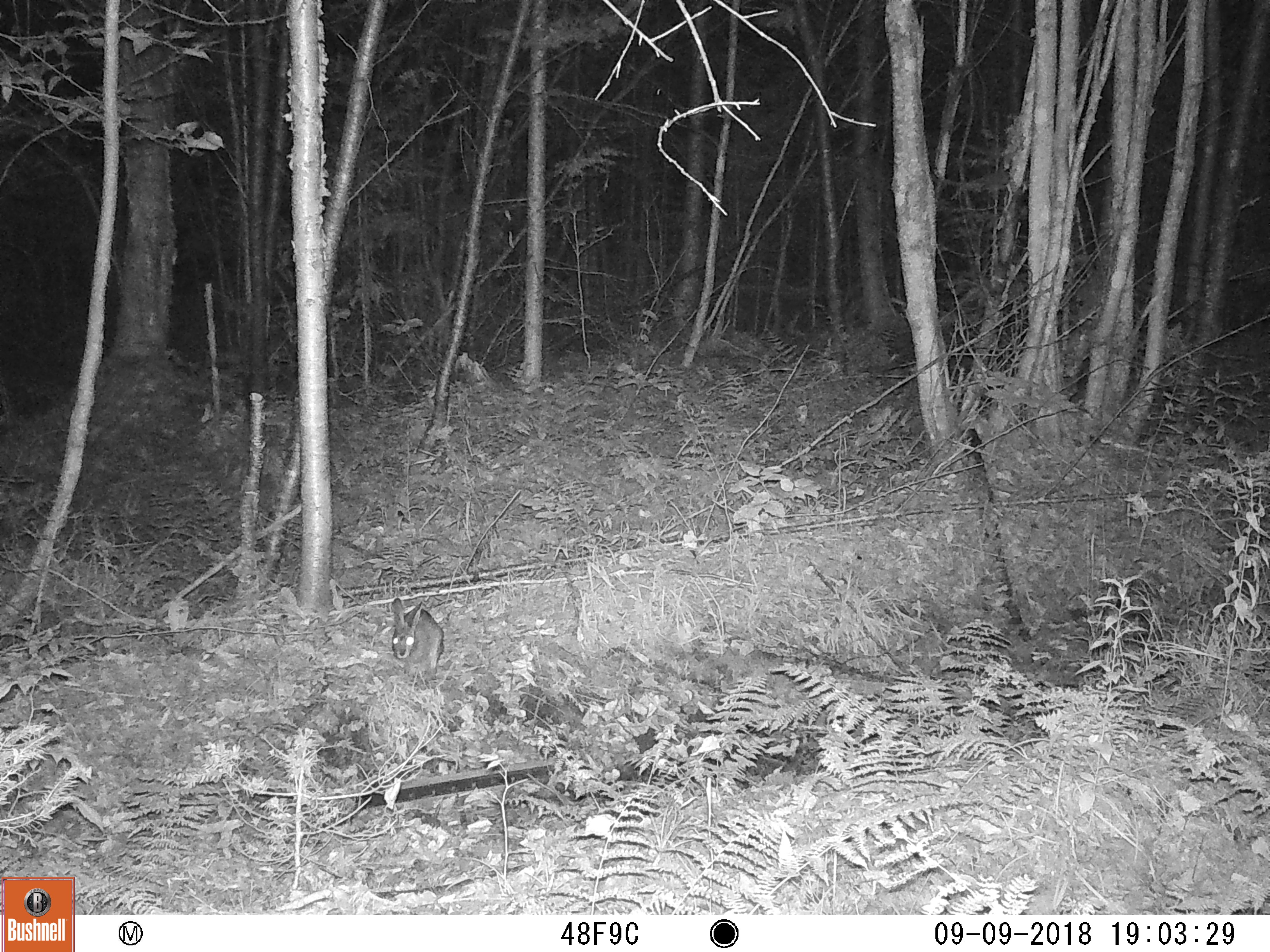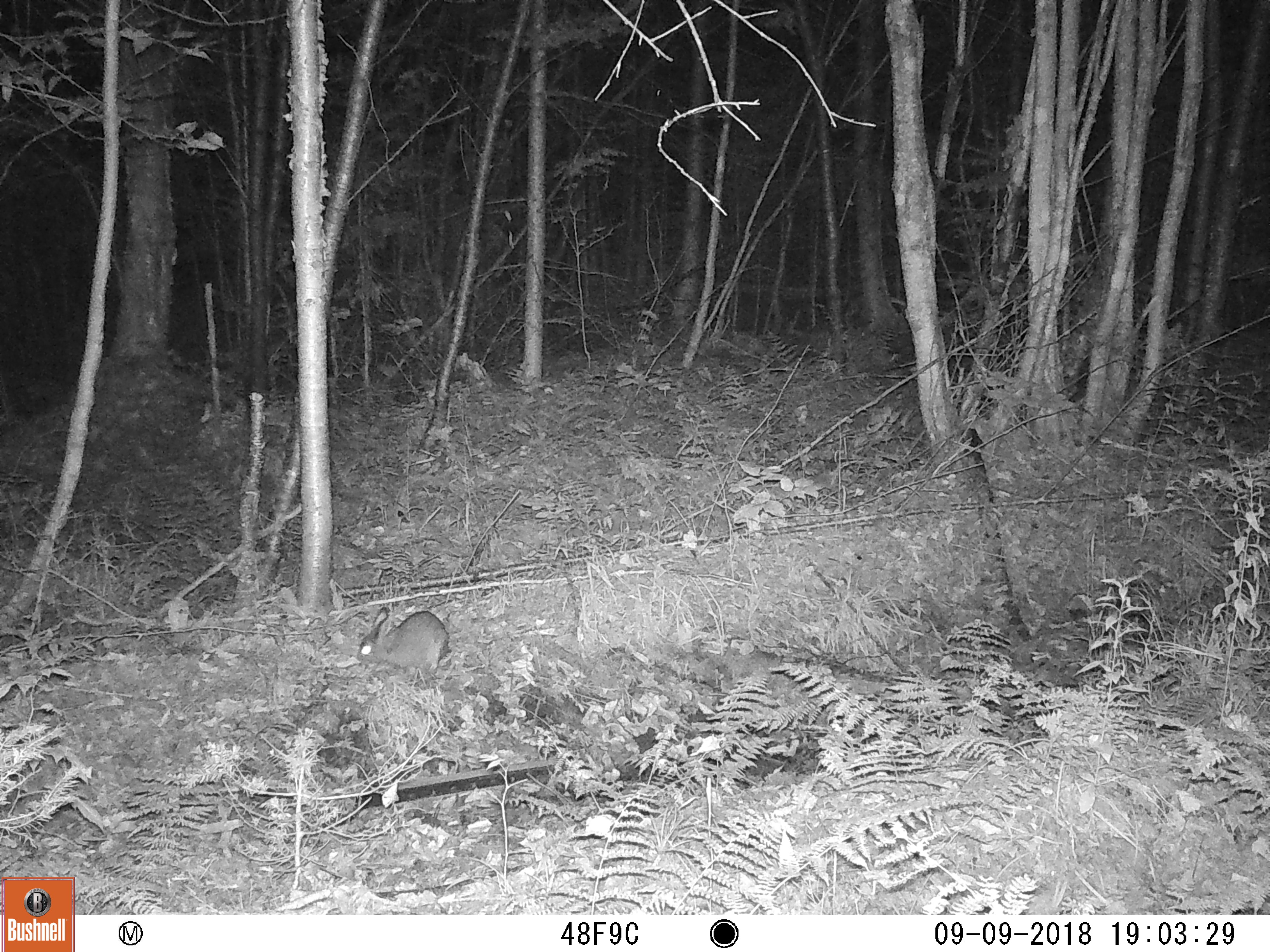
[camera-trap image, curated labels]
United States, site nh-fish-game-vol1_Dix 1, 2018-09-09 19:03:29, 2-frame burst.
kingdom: Animalia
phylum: Chordata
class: Mammalia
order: Lagomorpha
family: Leporidae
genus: Lepus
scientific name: Lepus americanus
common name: snowshoe hare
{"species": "snowshoe hare (Lepus americanus)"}